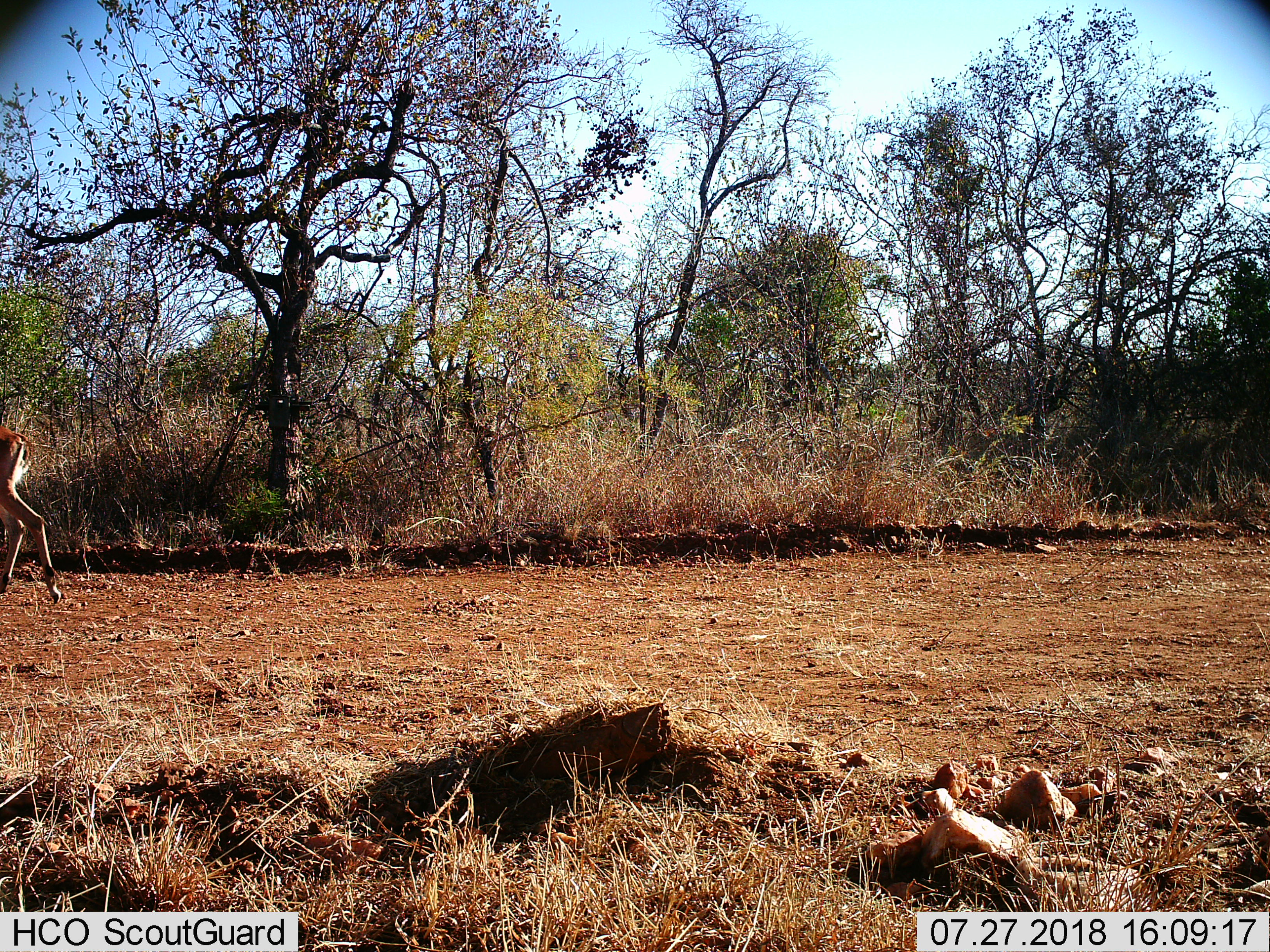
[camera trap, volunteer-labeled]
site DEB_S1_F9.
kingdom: Animalia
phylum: Chordata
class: Mammalia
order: Artiodactyla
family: Bovidae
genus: Aepyceros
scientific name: Aepyceros melampus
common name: impala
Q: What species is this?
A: Impala (Aepyceros melampus).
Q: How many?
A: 1.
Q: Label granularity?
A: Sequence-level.